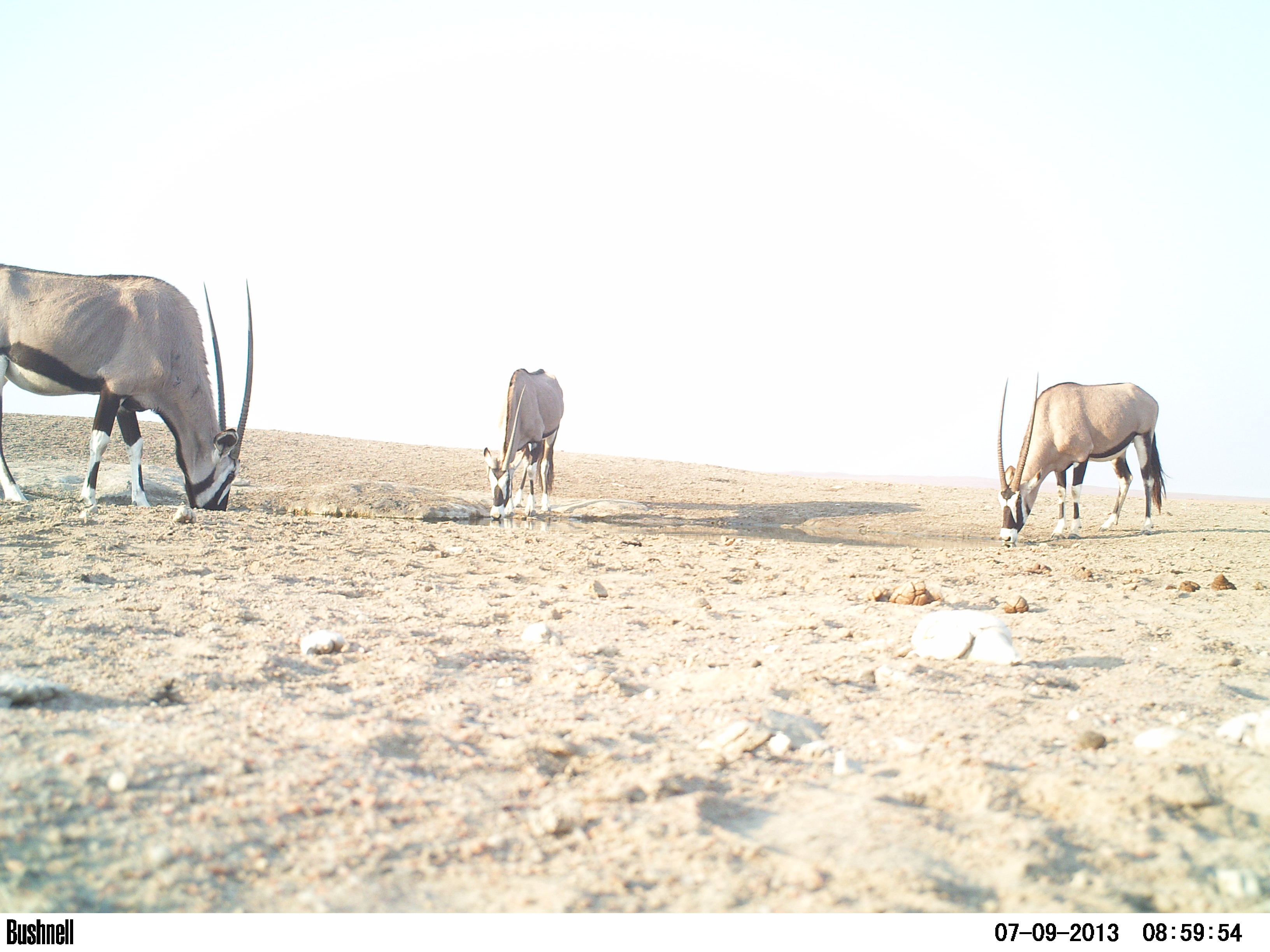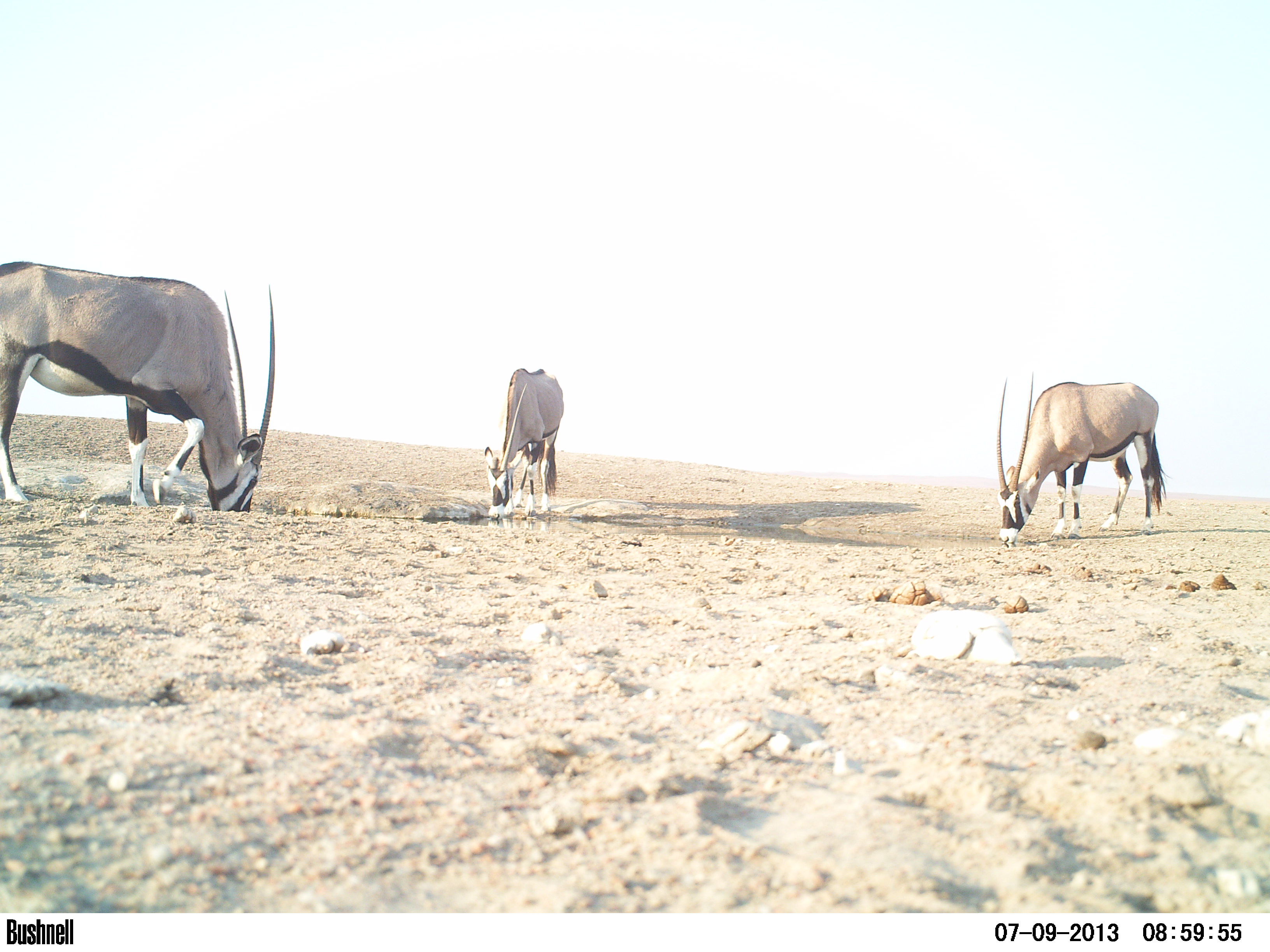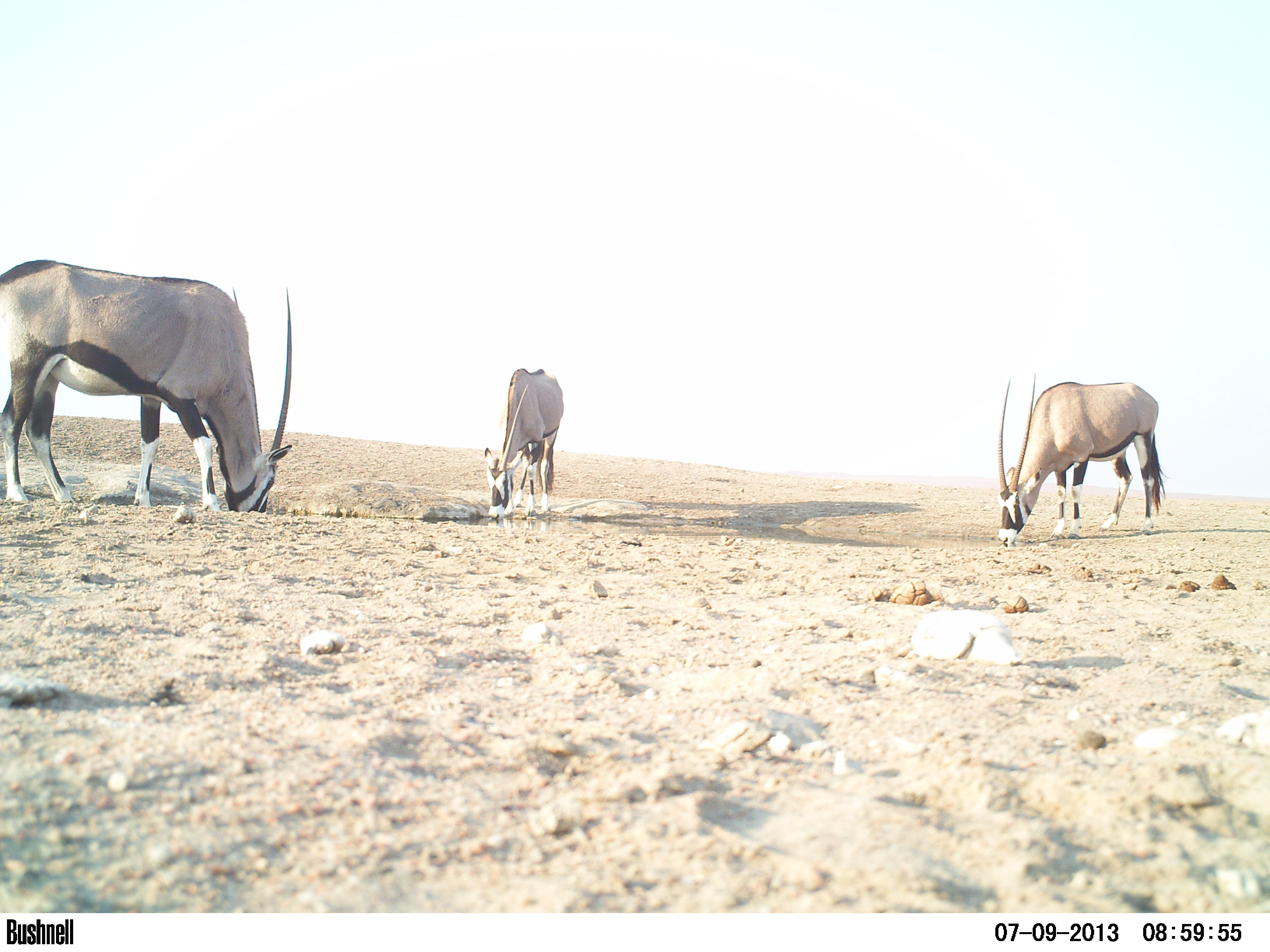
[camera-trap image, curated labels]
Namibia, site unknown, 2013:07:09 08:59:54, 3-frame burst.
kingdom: Animalia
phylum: Chordata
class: Mammalia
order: Artiodactyla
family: Bovidae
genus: Oryx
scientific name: Oryx gazella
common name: gemsbok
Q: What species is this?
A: Oryx gazella (gemsbok).